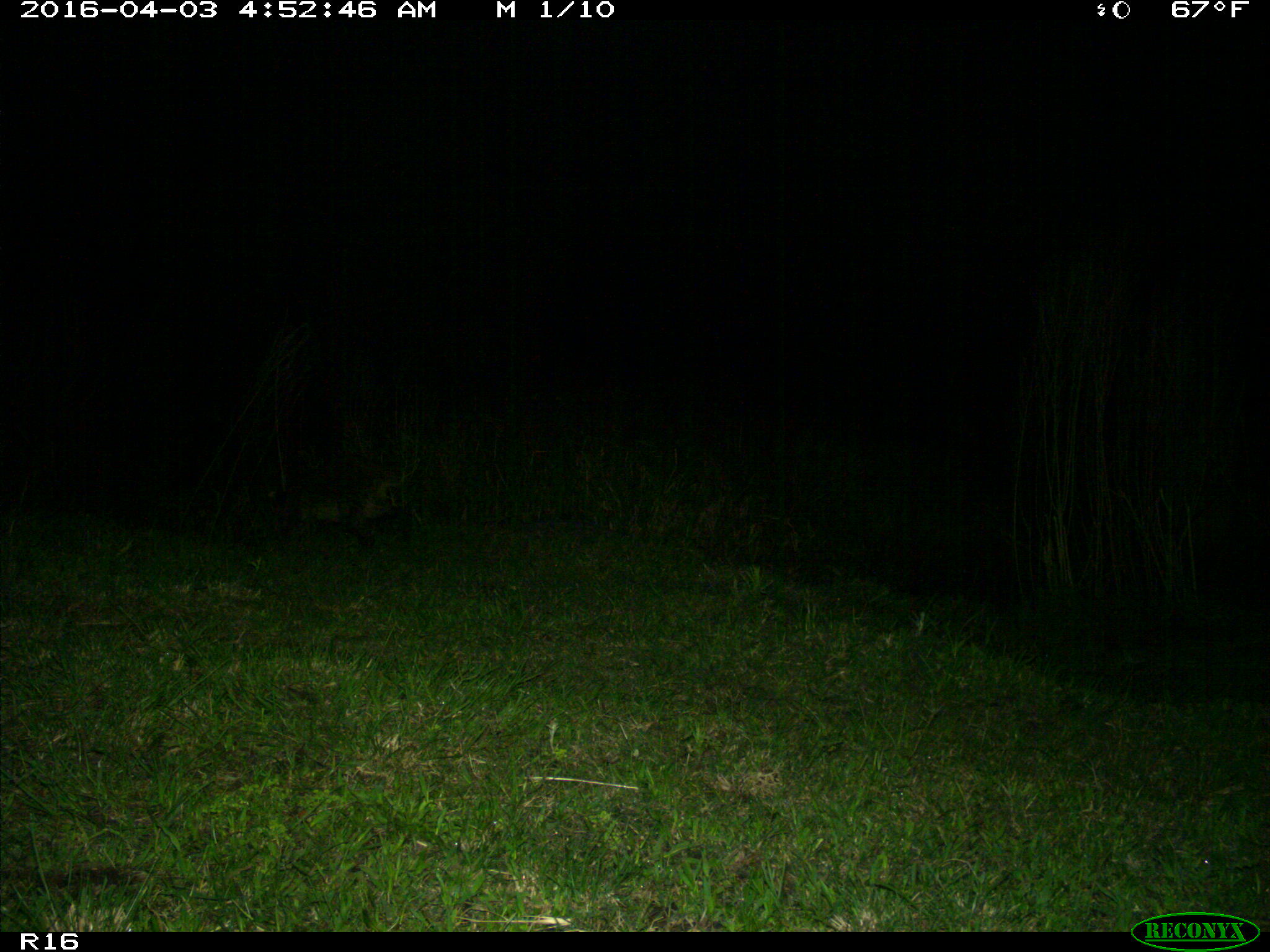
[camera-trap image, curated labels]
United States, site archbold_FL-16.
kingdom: Animalia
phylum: Chordata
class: Mammalia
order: Carnivora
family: Procyonidae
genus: Procyon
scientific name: Procyon lotor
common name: common raccoon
Procyon lotor (common raccoon).